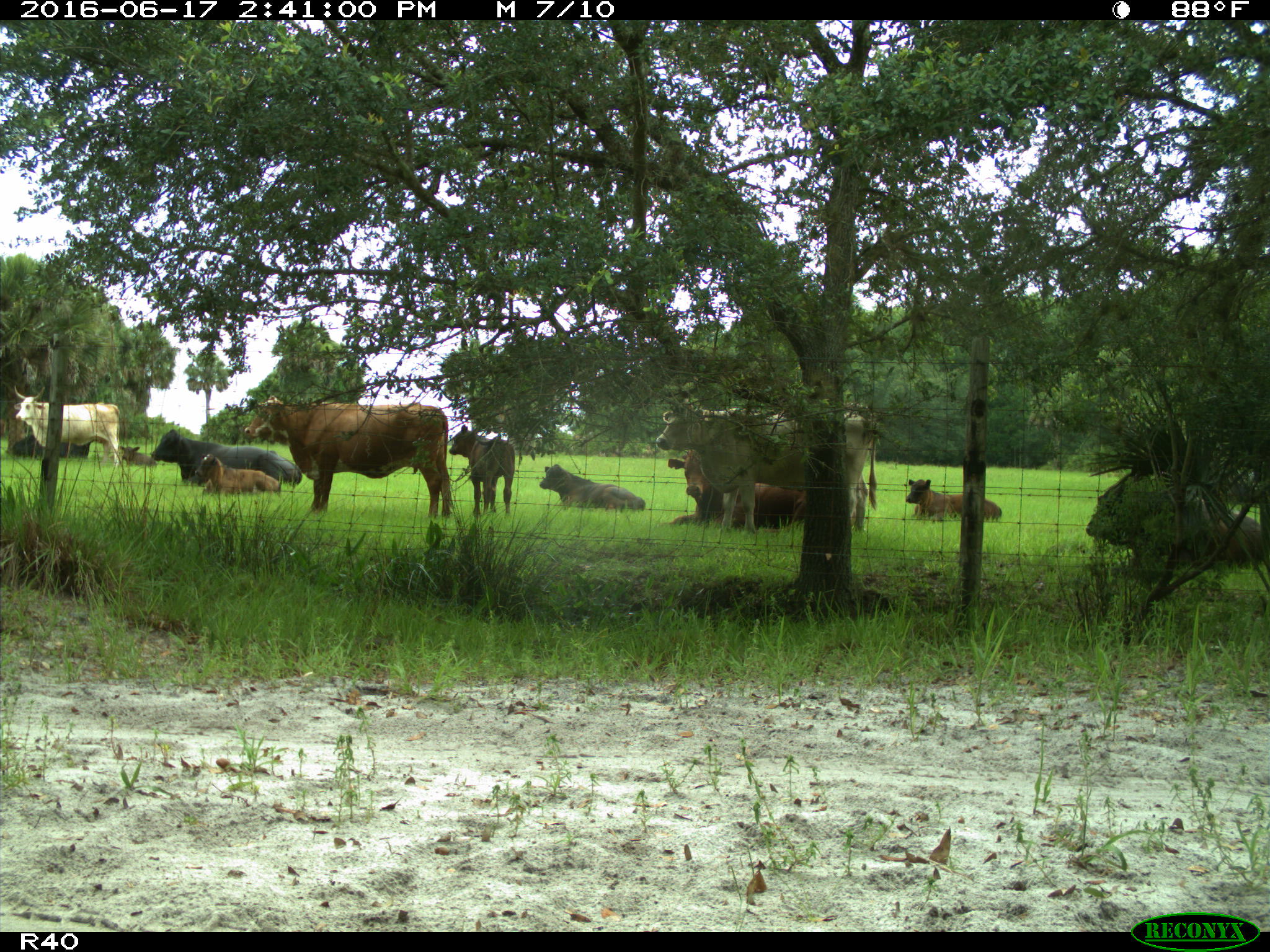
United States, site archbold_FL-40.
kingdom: Animalia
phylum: Chordata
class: Mammalia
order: Artiodactyla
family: Bovidae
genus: Bos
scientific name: Bos taurus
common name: domestic cow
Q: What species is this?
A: Bos taurus (domestic cow).